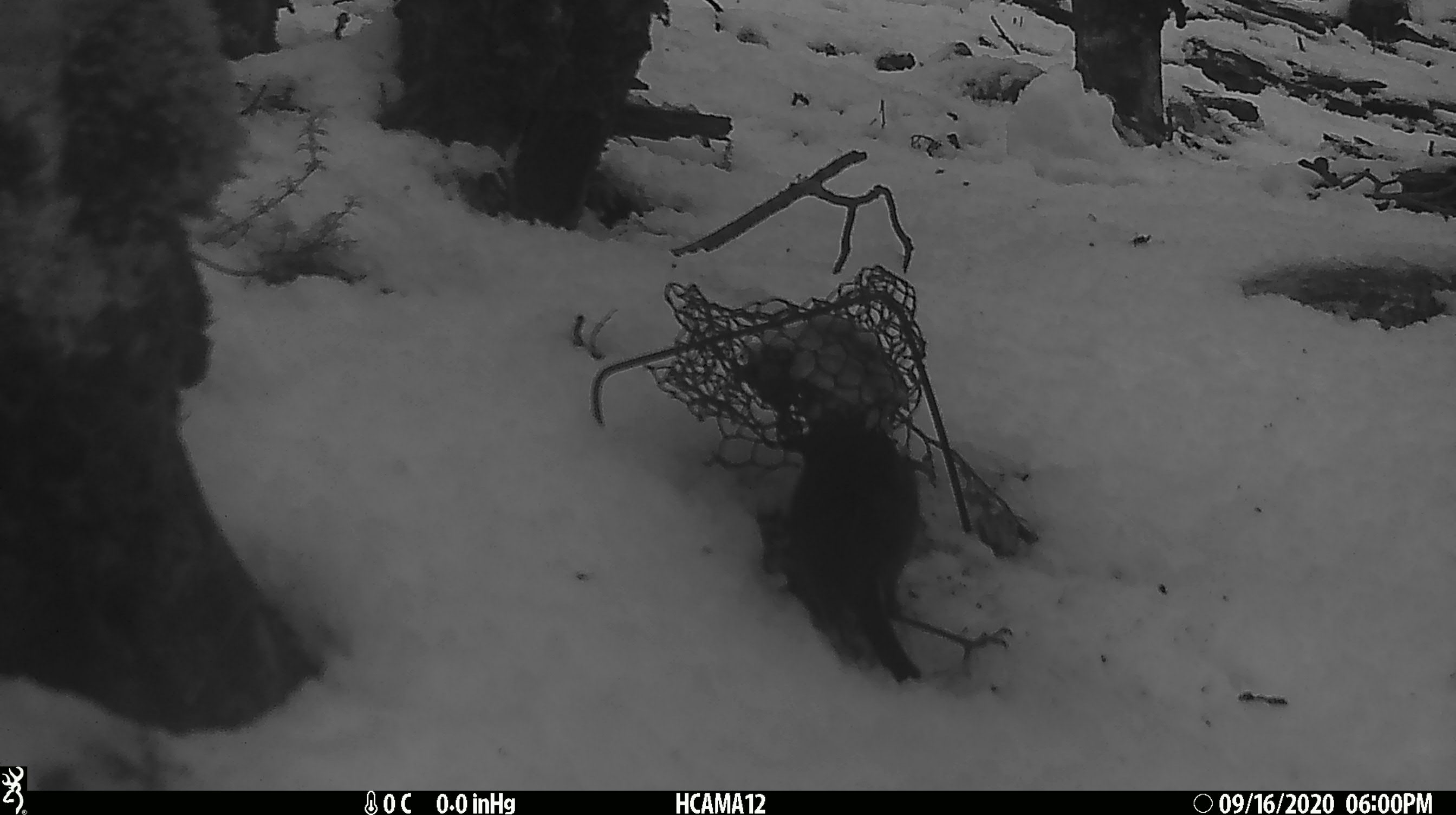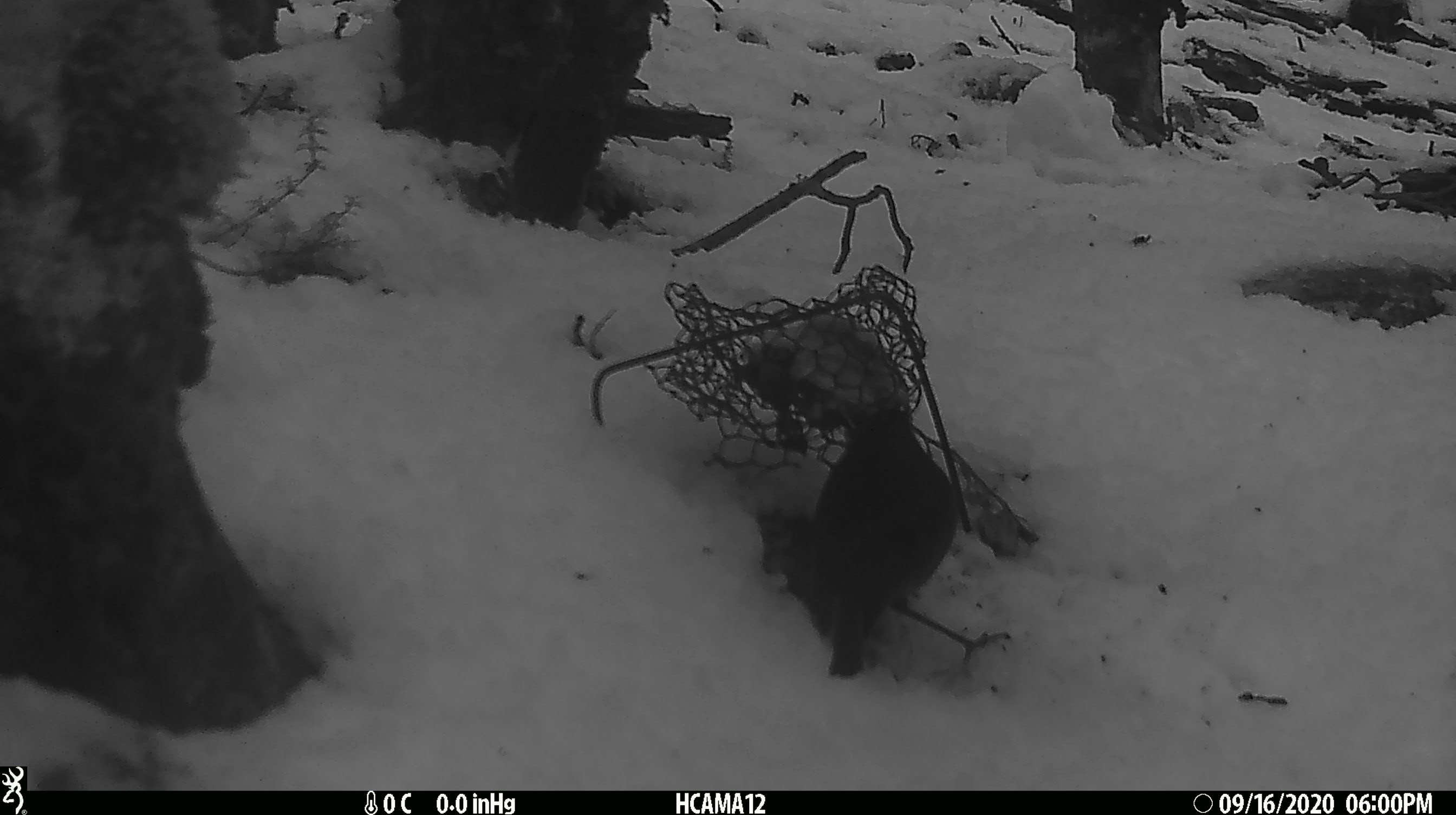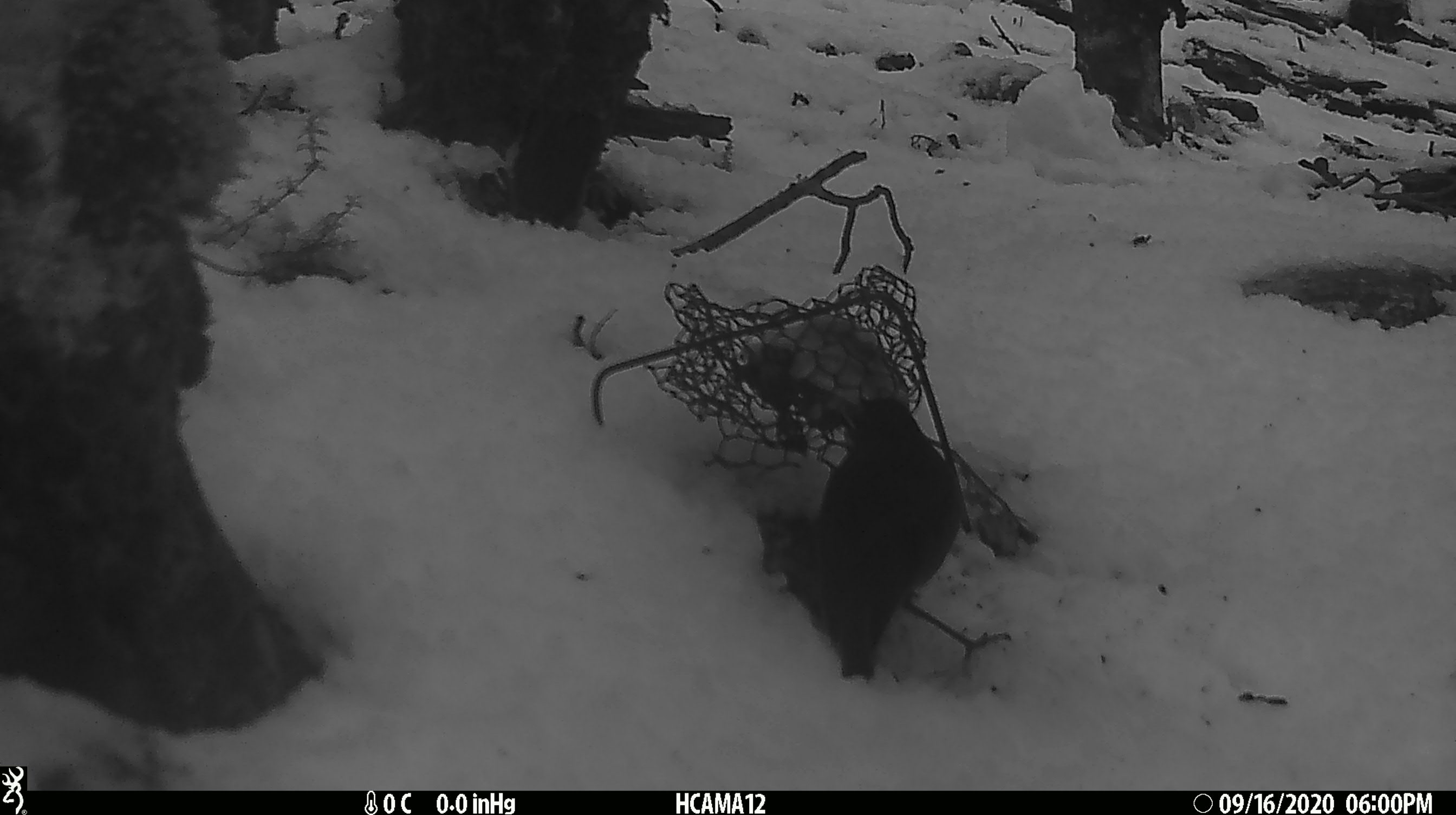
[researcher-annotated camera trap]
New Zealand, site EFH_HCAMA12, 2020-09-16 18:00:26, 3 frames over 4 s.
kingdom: Animalia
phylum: Chordata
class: Aves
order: Passeriformes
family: Petroicidae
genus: Petroica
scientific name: Petroica australis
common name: new zealand robin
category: robin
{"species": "robin (new zealand robin) (Petroica australis)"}